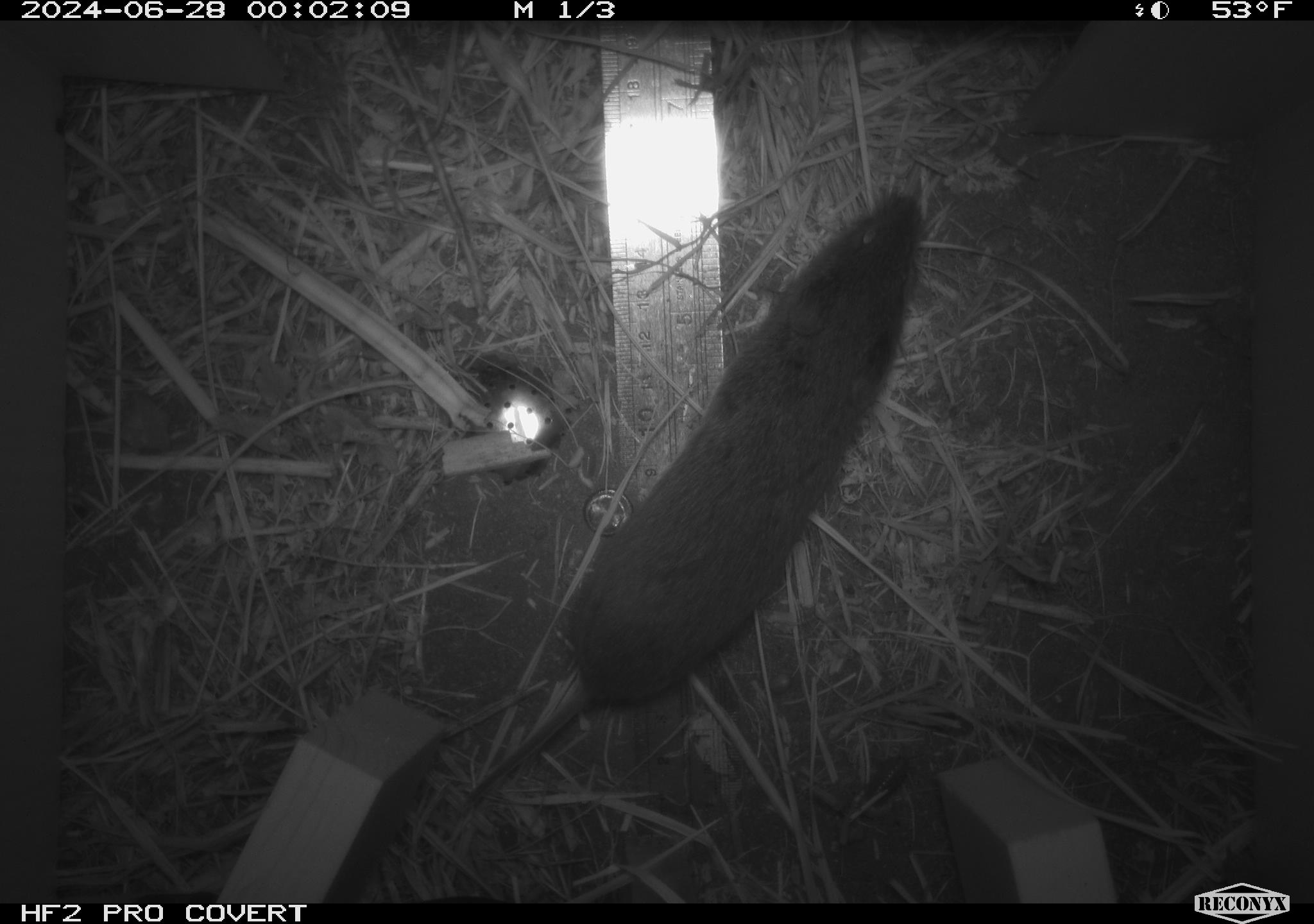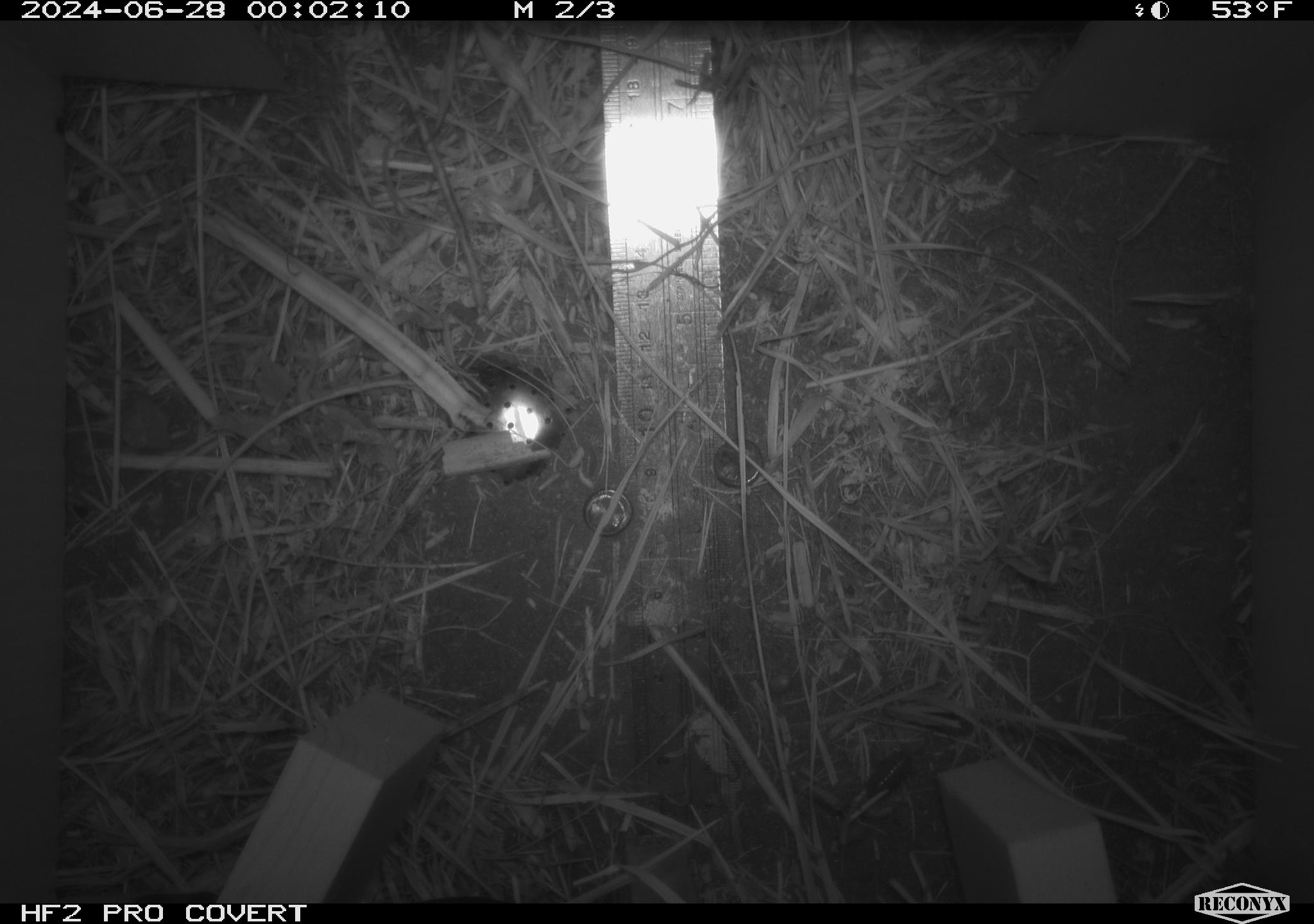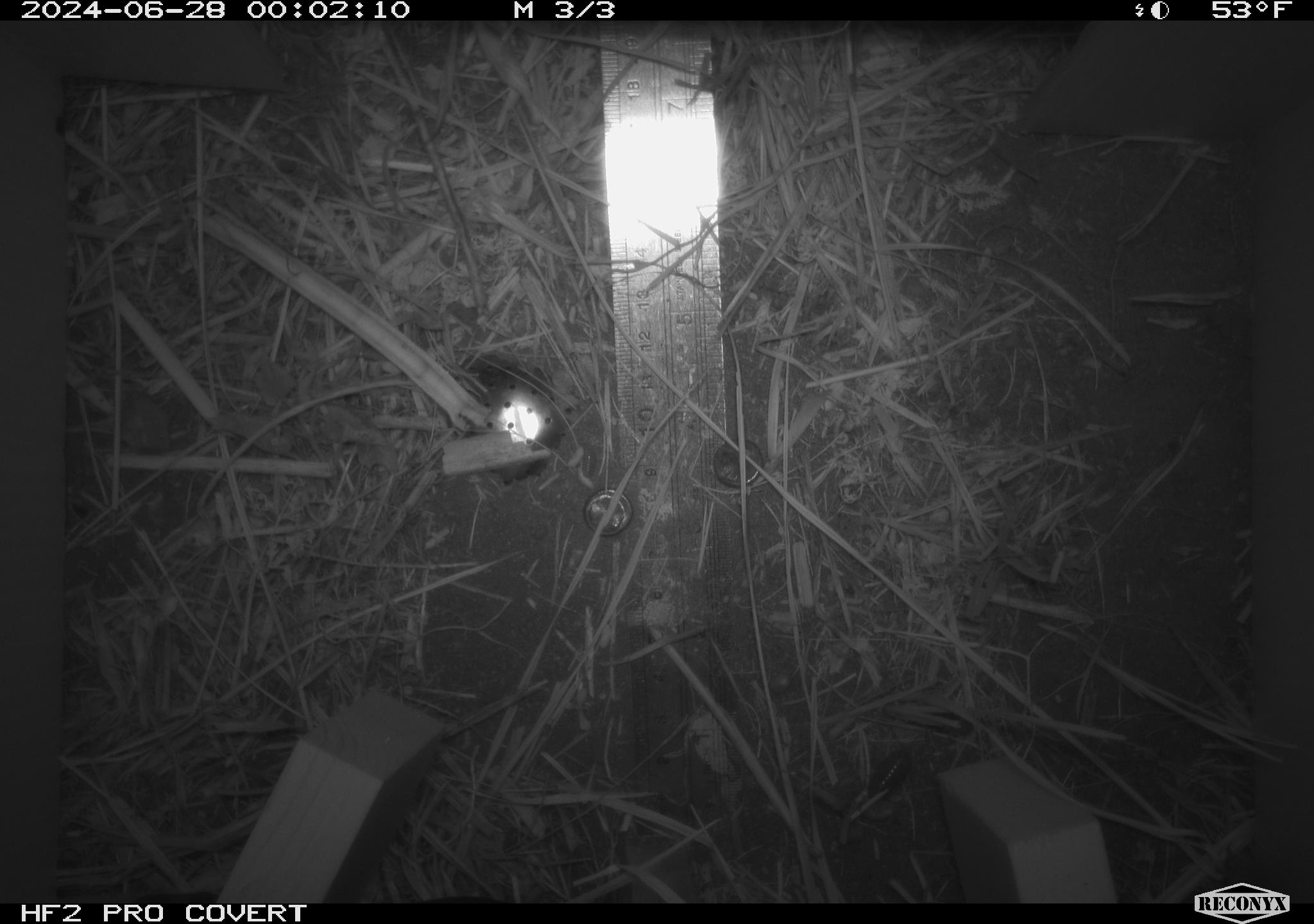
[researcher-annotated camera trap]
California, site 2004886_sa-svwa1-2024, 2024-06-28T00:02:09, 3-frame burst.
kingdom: Animalia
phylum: Chordata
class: Mammalia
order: Rodentia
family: Cricetidae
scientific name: Arvicolinae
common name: voles, lemmings, and muskrats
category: arvicolinae subfamily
Arvicolinae subfamily (voles, lemmings, and muskrats) (Arvicolinae).